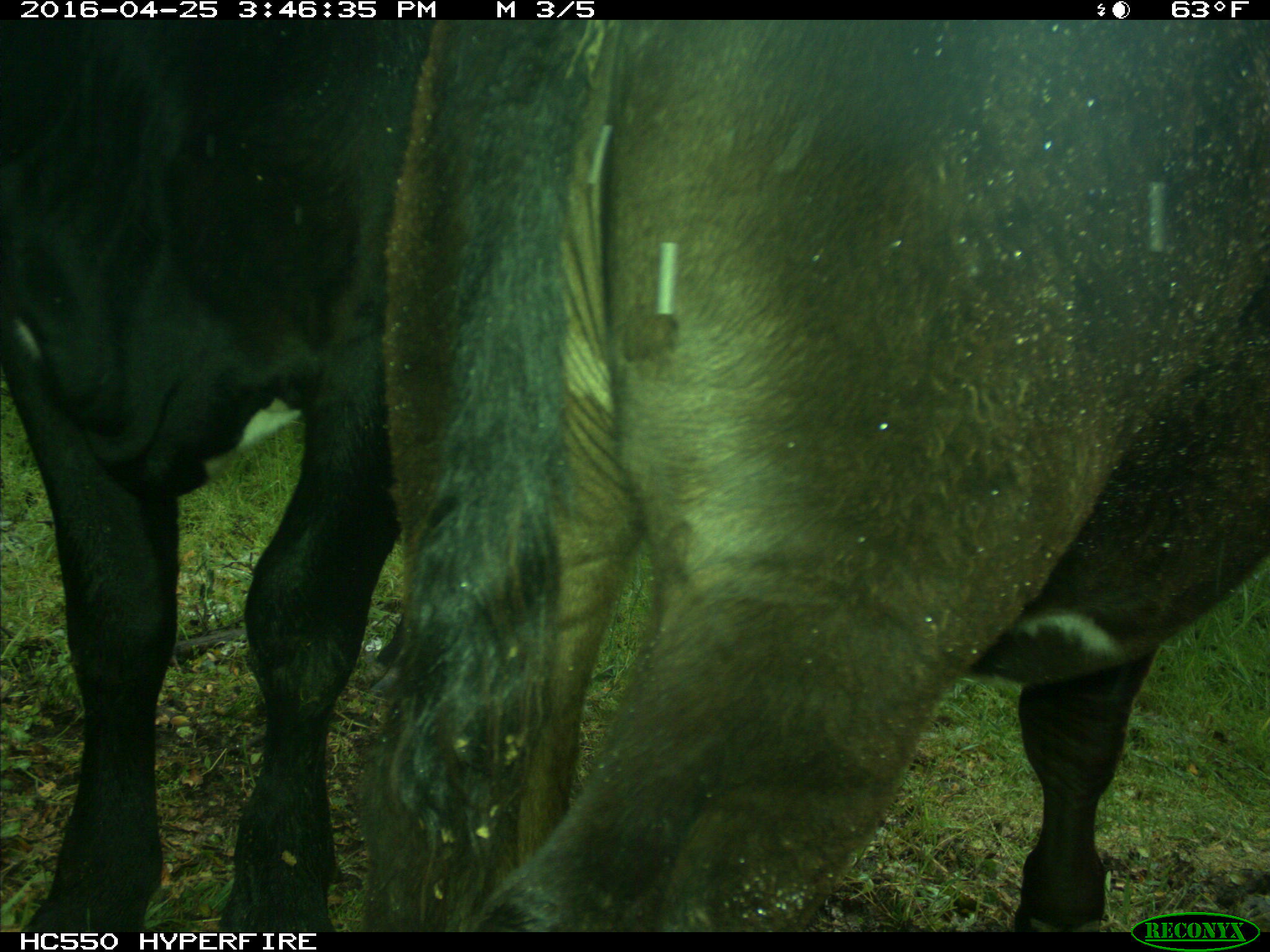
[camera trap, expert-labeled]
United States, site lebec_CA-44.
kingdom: Animalia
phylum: Chordata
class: Mammalia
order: Artiodactyla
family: Bovidae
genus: Bos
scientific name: Bos taurus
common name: domestic cow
Bos taurus (domestic cow).